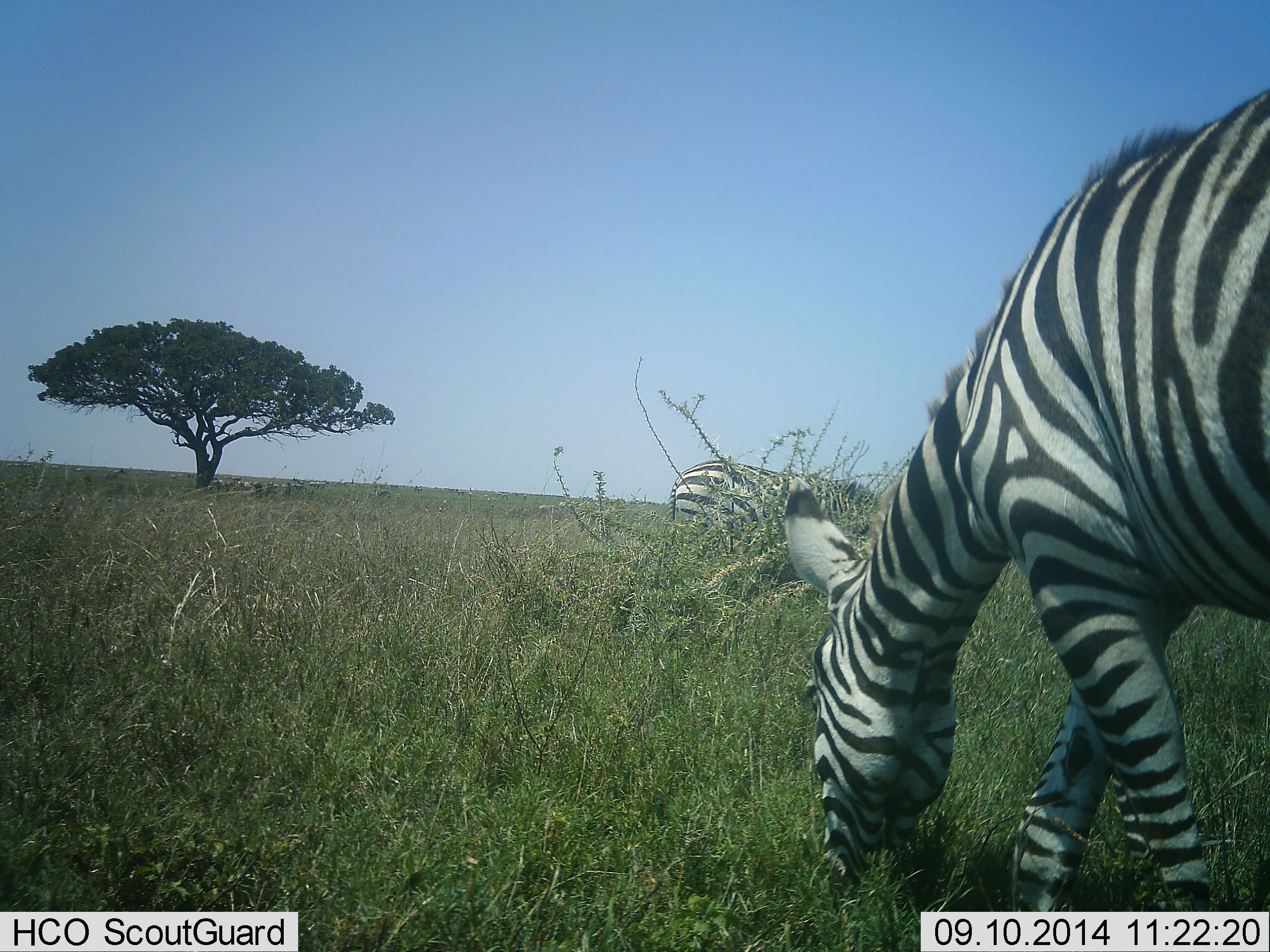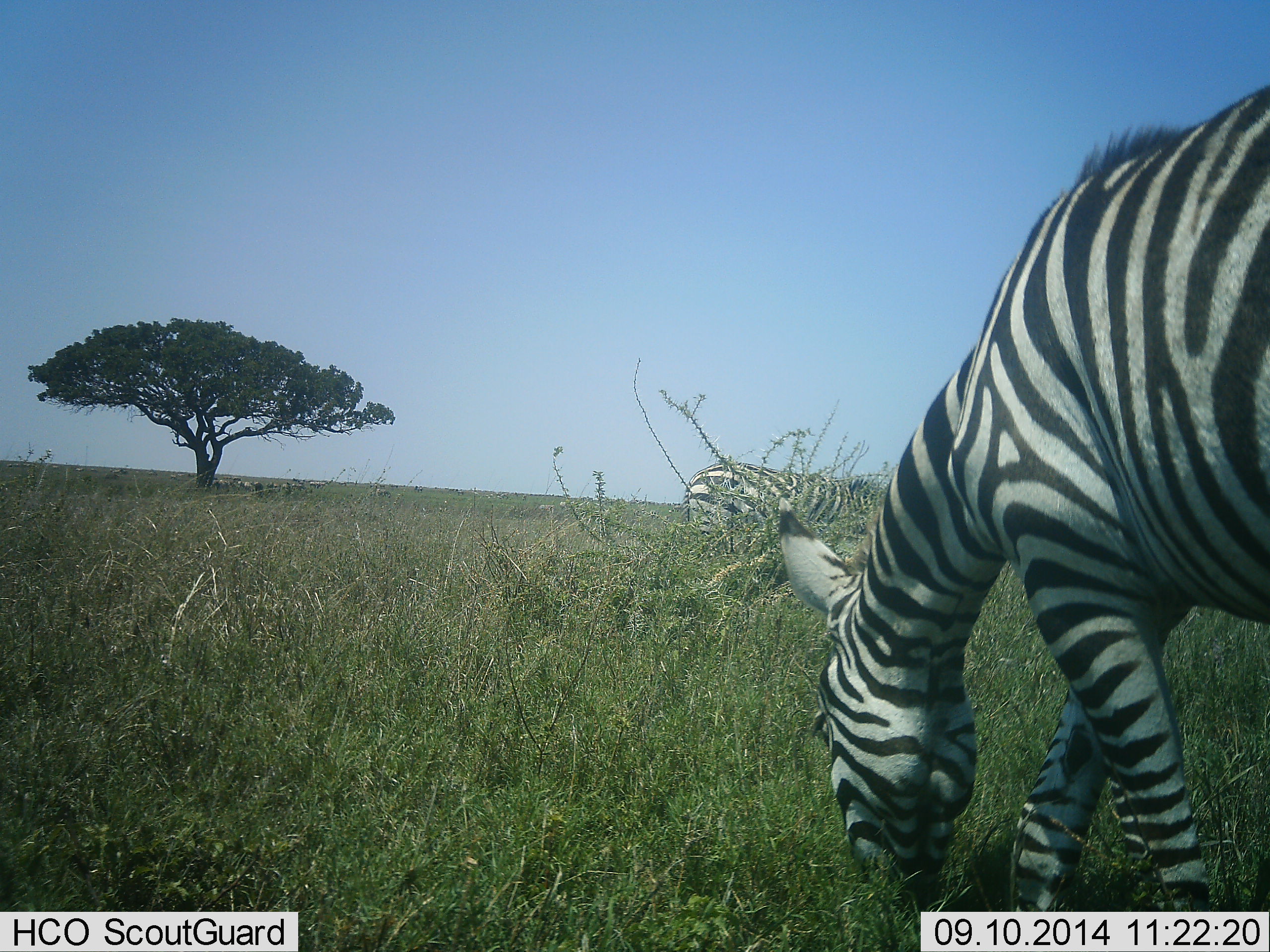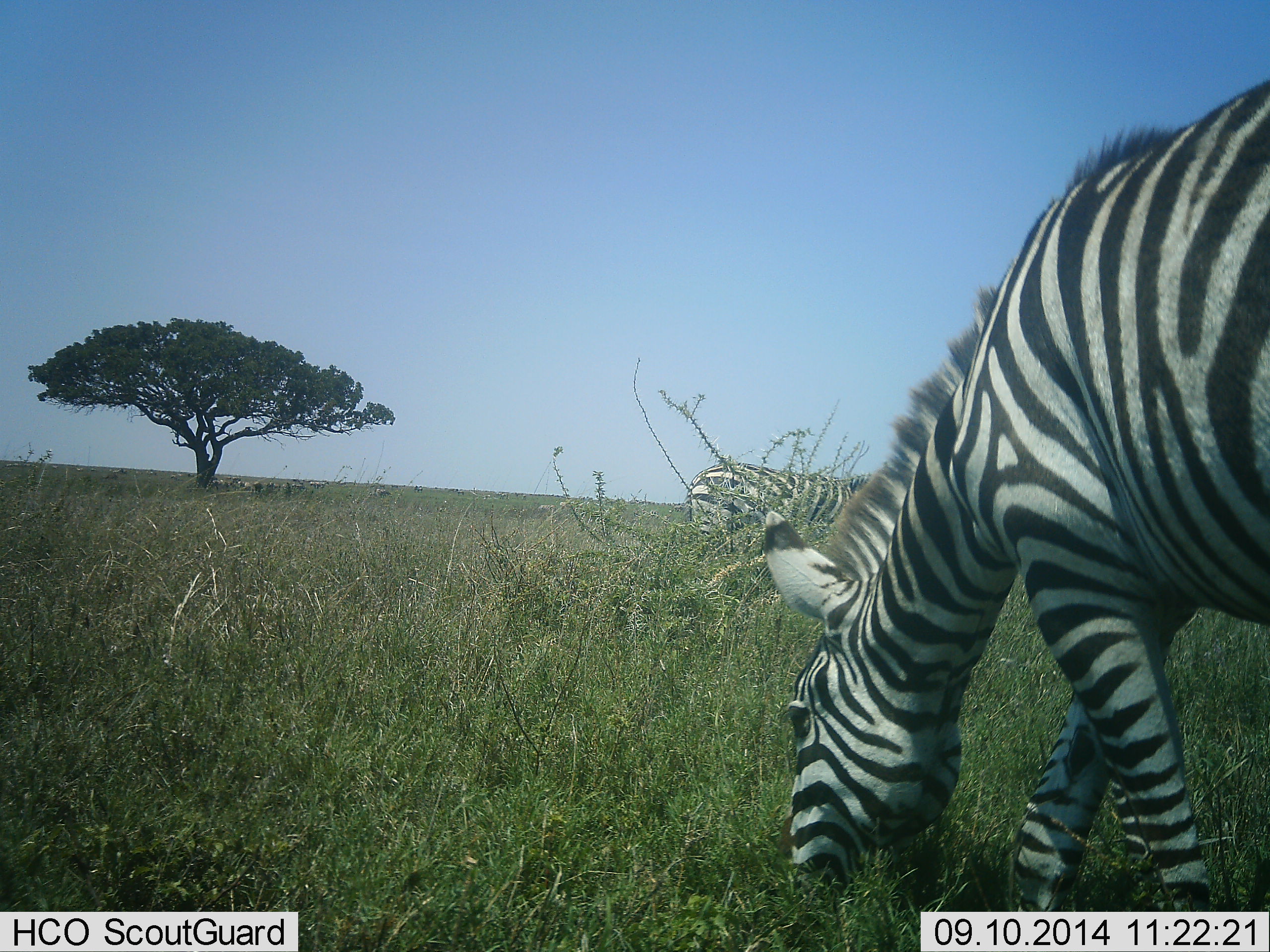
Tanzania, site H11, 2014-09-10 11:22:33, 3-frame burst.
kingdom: Animalia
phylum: Chordata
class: Mammalia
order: Perissodactyla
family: Equidae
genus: Equus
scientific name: Equus quagga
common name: plains zebra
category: zebra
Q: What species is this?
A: Zebra (plains zebra) (Equus quagga).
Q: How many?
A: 2.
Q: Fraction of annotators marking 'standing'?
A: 30%.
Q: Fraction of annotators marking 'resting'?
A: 0%.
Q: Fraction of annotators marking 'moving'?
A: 0%.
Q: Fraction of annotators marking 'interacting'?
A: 0%.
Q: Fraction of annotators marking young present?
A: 0%.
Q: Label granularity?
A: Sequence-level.